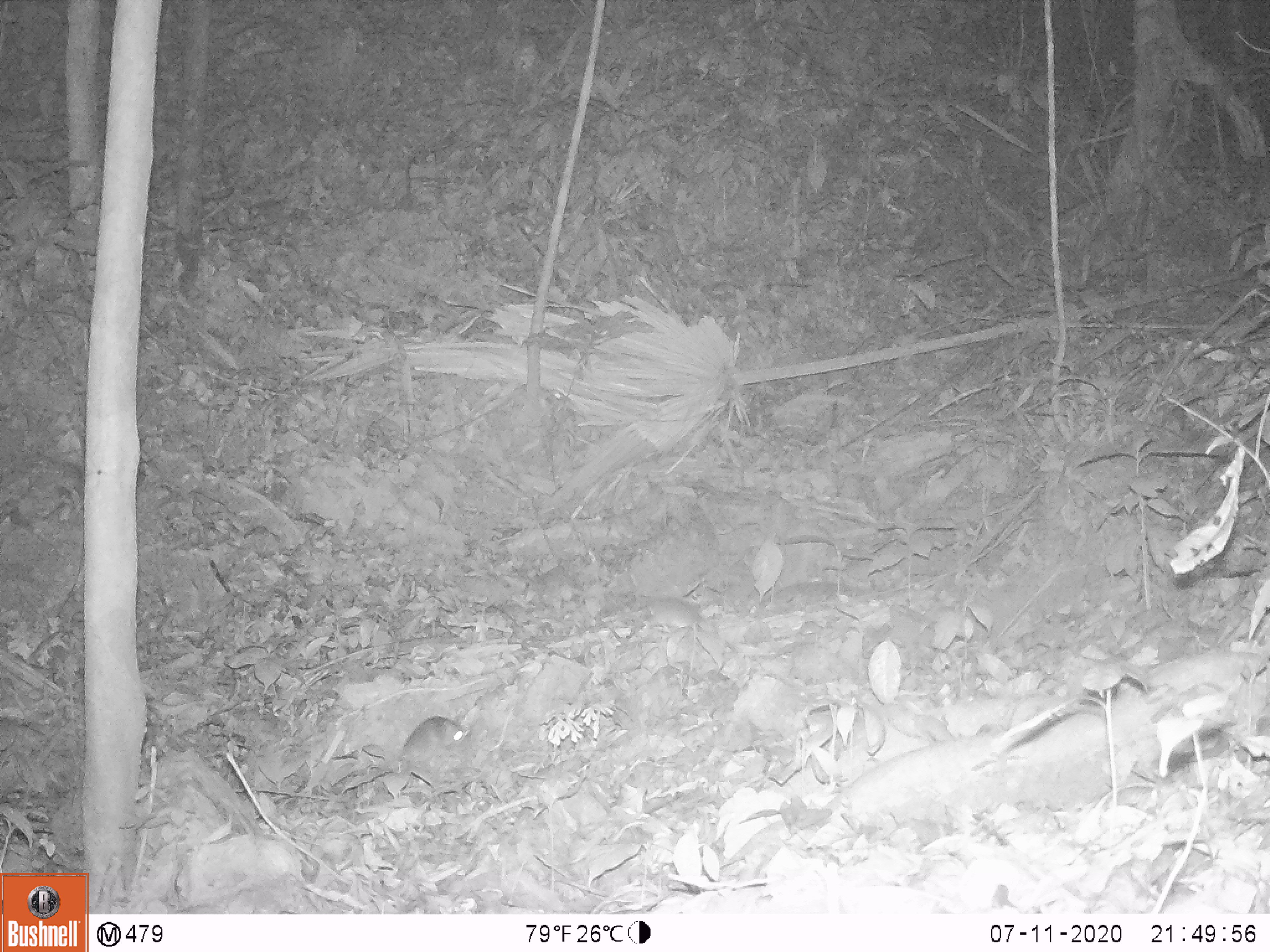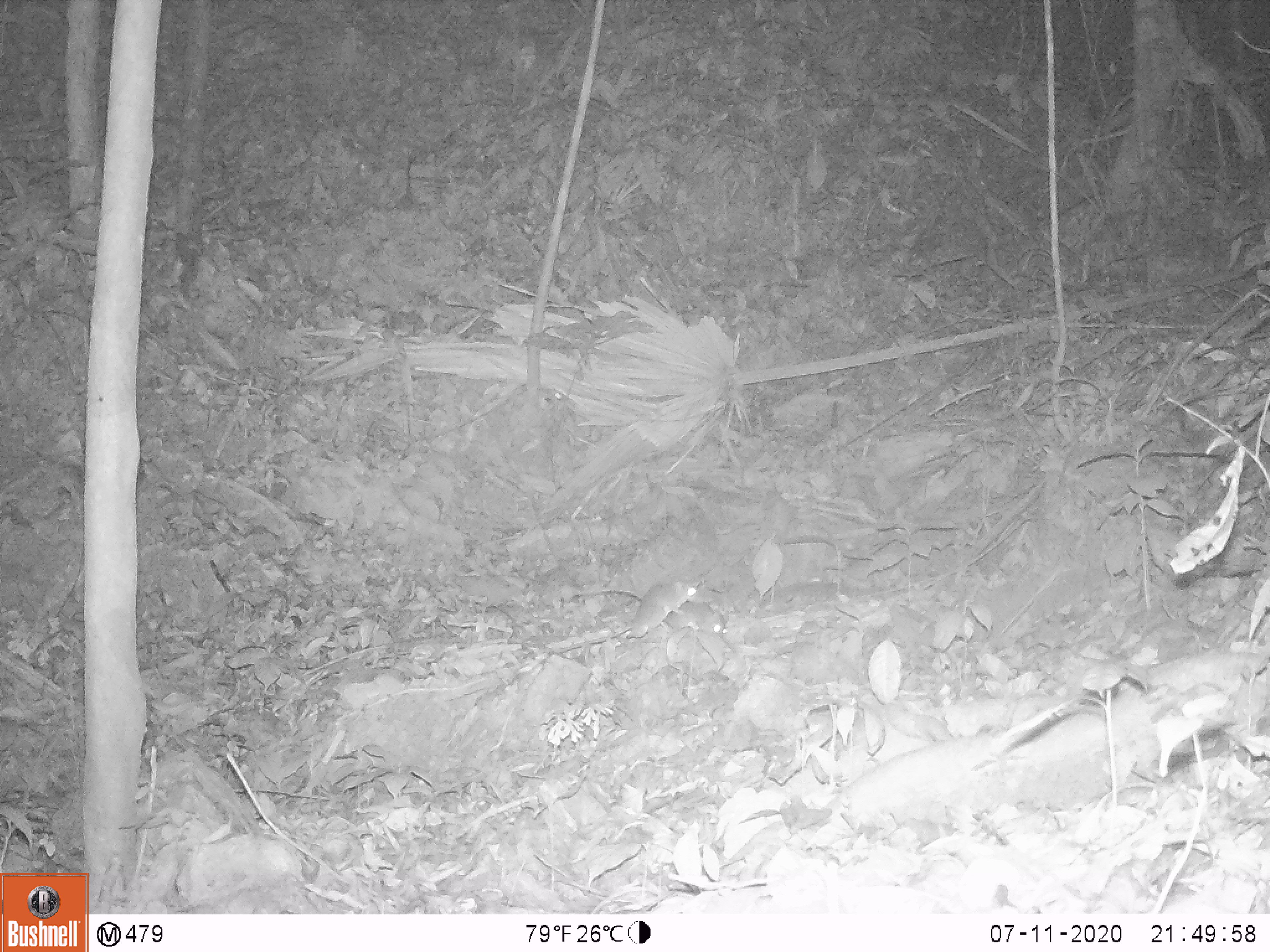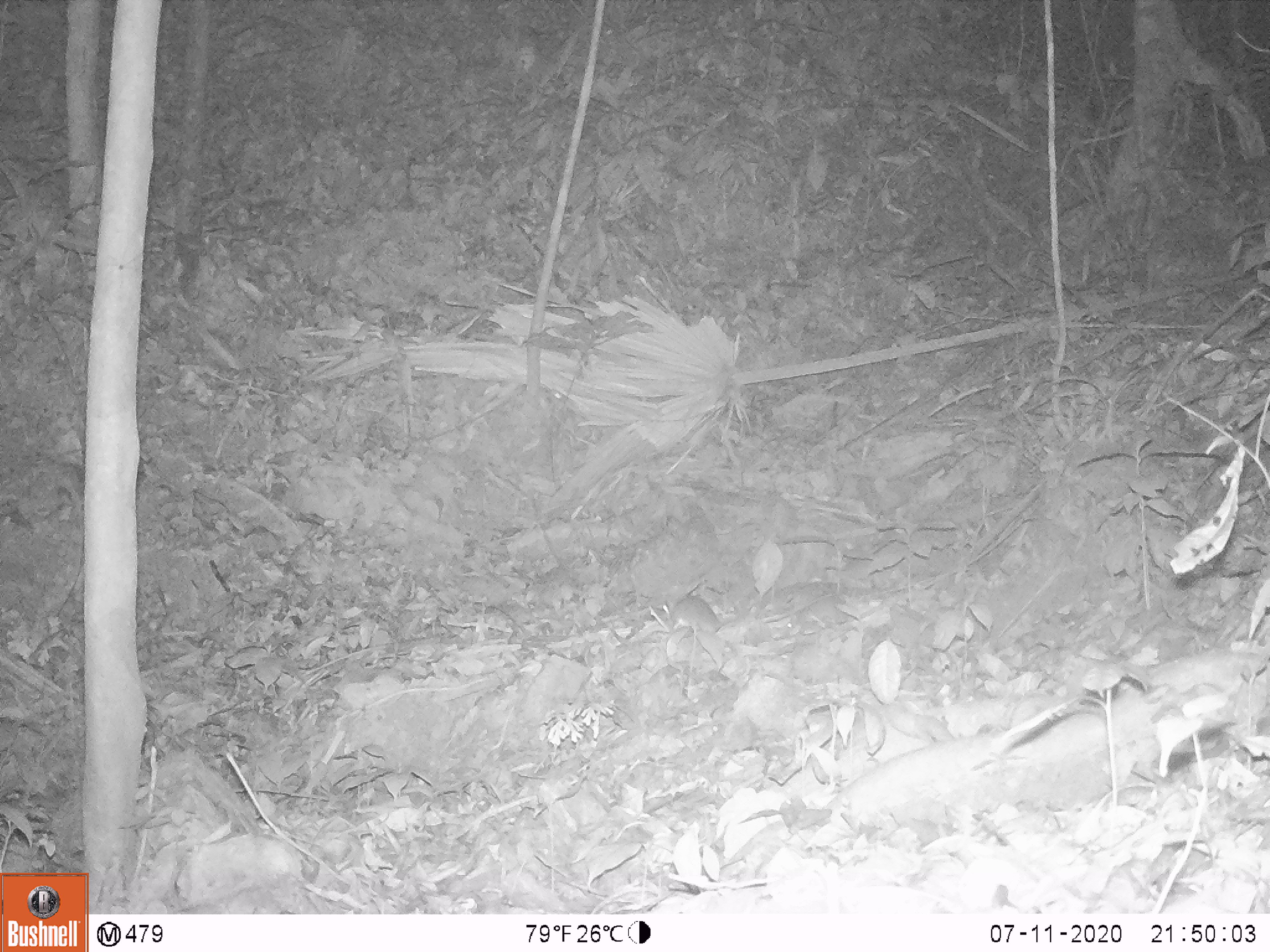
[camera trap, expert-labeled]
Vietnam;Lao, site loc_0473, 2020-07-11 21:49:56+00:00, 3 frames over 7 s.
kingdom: Animalia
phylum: Chordata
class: Mammalia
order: Artiodactyla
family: Cervidae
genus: Rusa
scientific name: Rusa unicolor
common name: sambar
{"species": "sambar (Rusa unicolor)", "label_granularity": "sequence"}